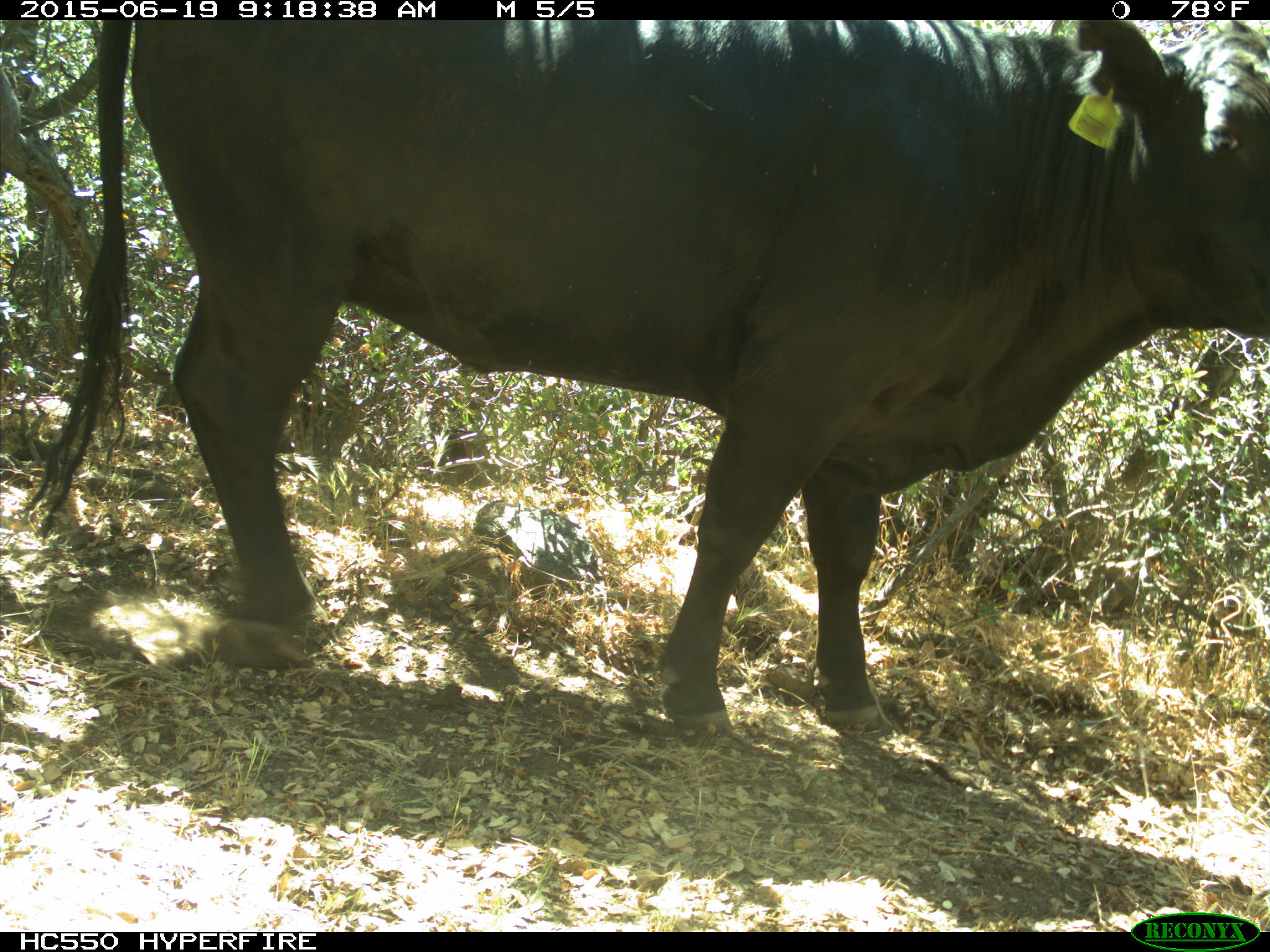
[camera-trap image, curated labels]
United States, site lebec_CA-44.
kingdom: Animalia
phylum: Chordata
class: Mammalia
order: Artiodactyla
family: Bovidae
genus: Bos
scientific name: Bos taurus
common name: domestic cow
Bos taurus (domestic cow).